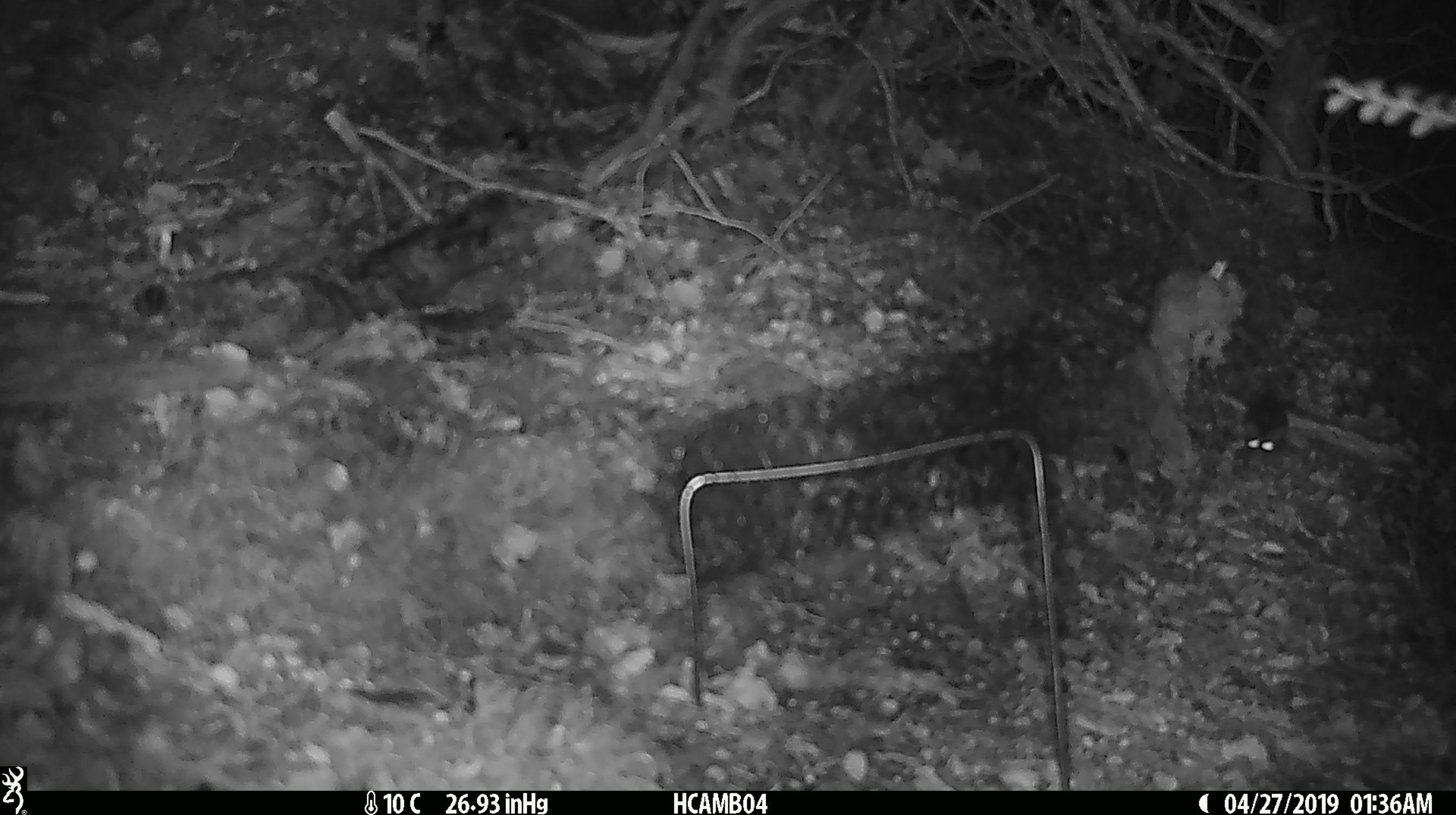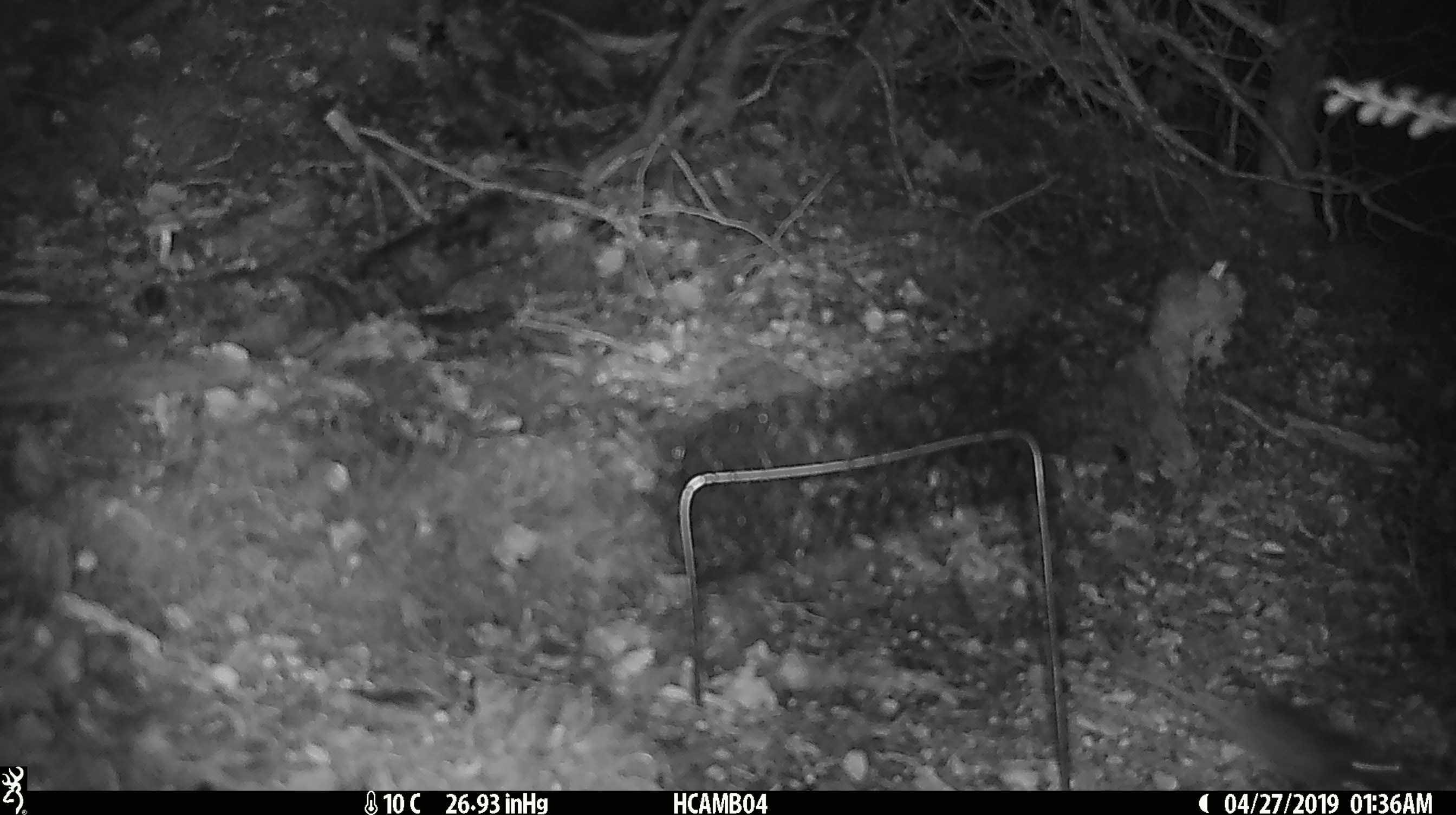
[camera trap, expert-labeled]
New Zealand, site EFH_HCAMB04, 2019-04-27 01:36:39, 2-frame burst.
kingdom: Animalia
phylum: Chordata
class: Mammalia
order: Rodentia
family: Muridae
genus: Mus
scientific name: Mus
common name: mouse